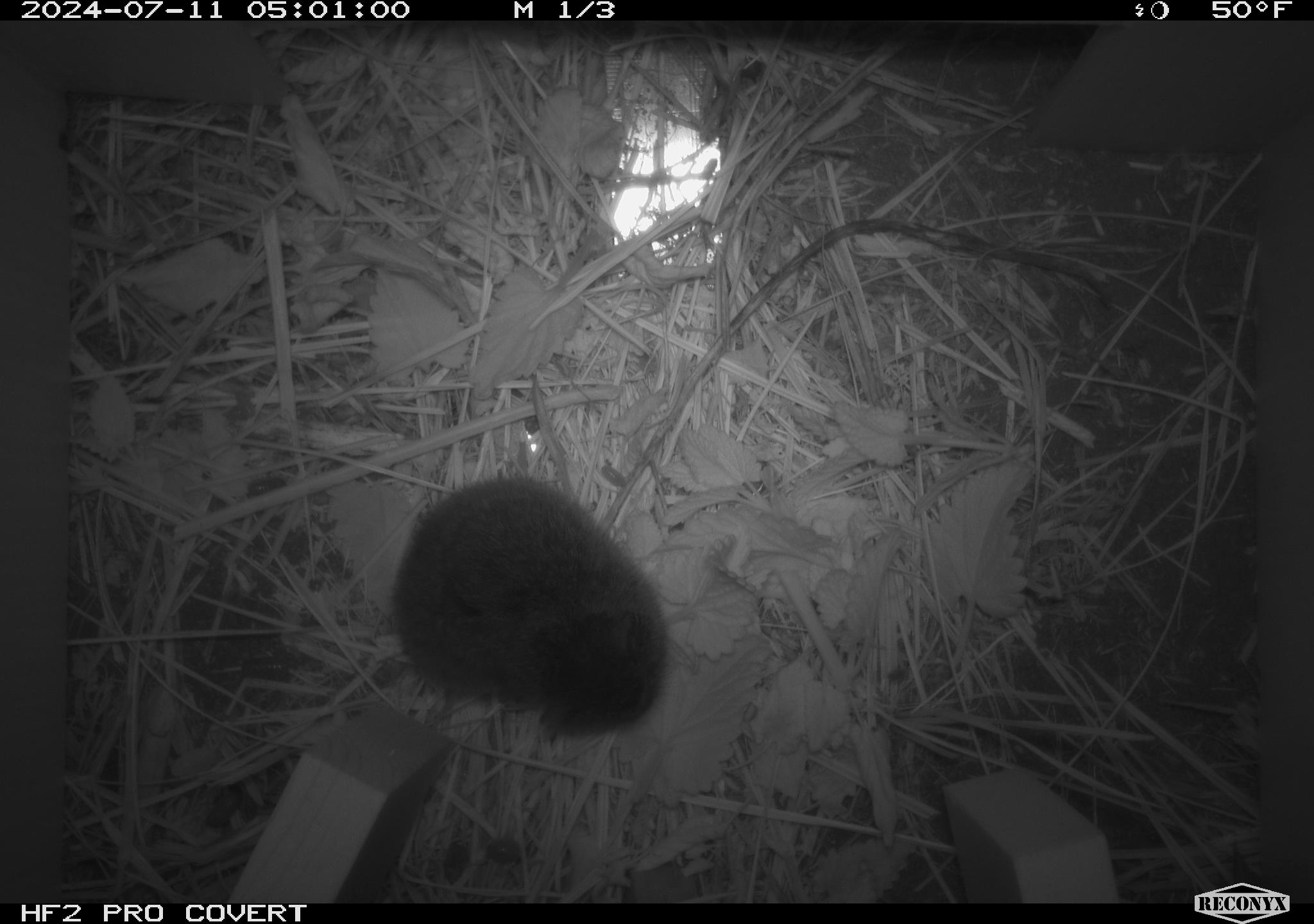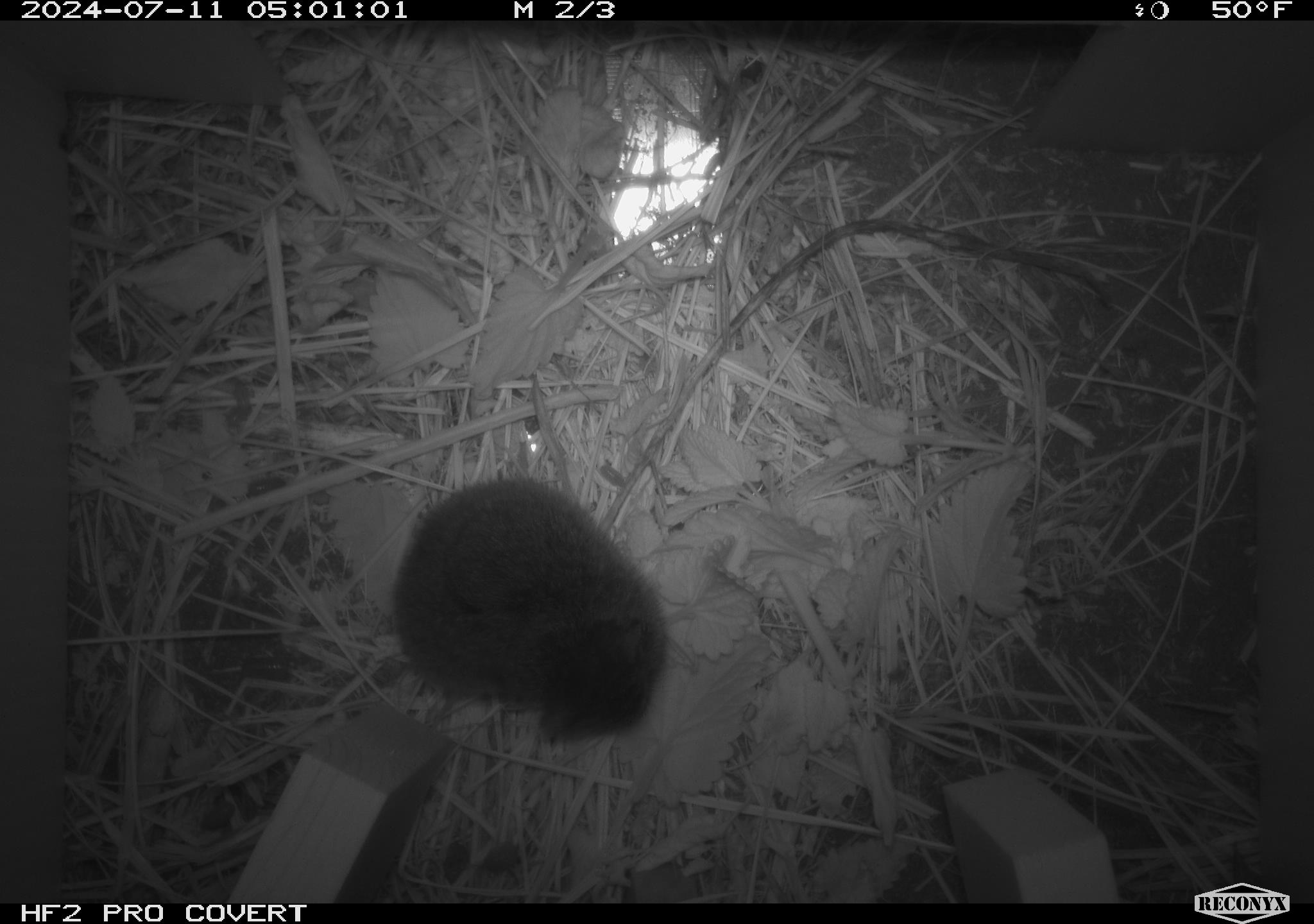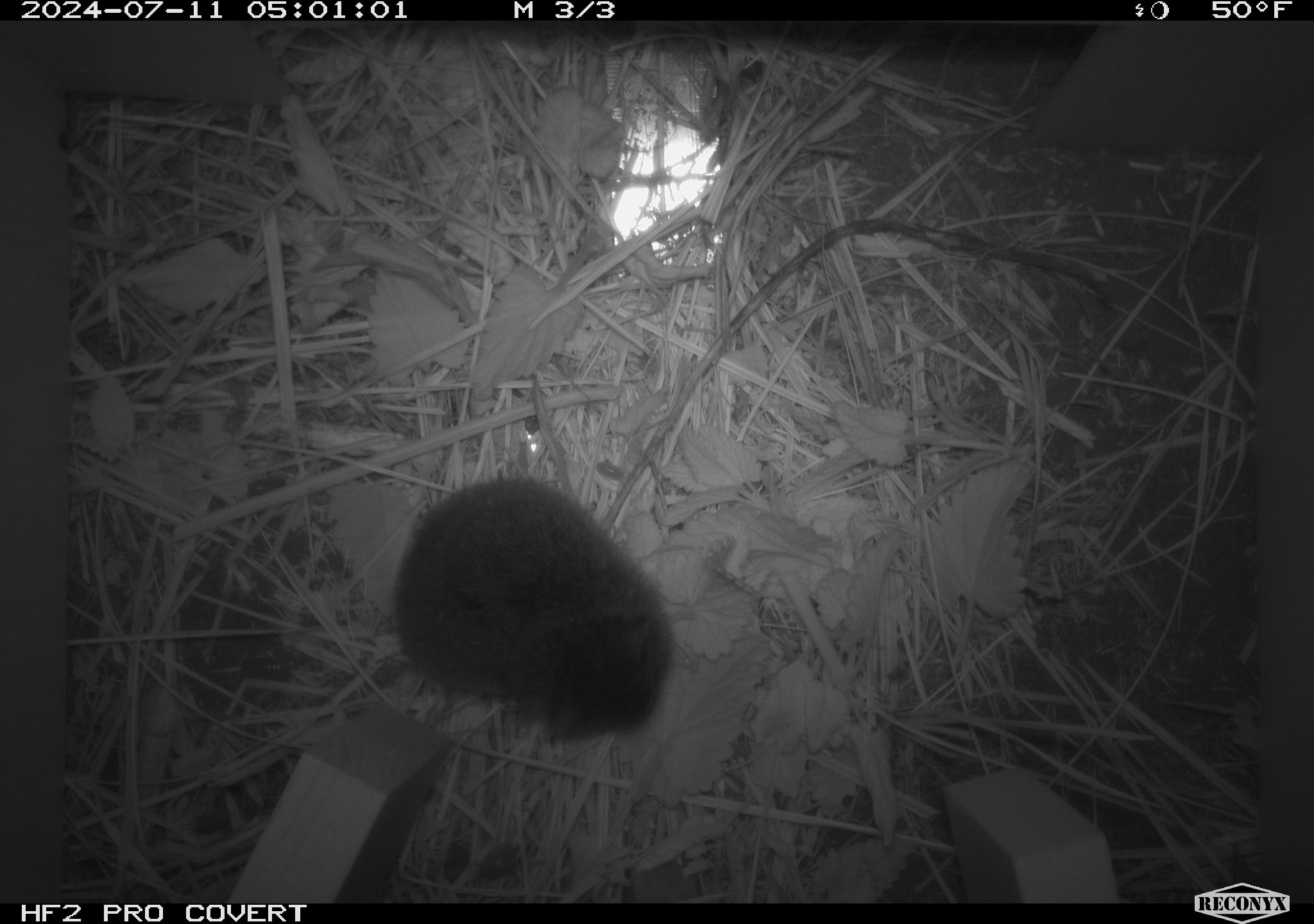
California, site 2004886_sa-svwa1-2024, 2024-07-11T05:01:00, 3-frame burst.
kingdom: Animalia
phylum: Chordata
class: Mammalia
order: Rodentia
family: Cricetidae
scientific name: Arvicolinae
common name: voles, lemmings, and muskrats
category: arvicolinae subfamily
Arvicolinae subfamily (voles, lemmings, and muskrats) (Arvicolinae).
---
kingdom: Animalia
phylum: Arthropoda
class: Malacostraca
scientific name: Malacostraca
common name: amphipods, crabs, isopods, krill, lobsters and shrimps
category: malacostracan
Malacostracan (amphipods, crabs, isopods, krill, lobsters and shrimps) (Malacostraca).